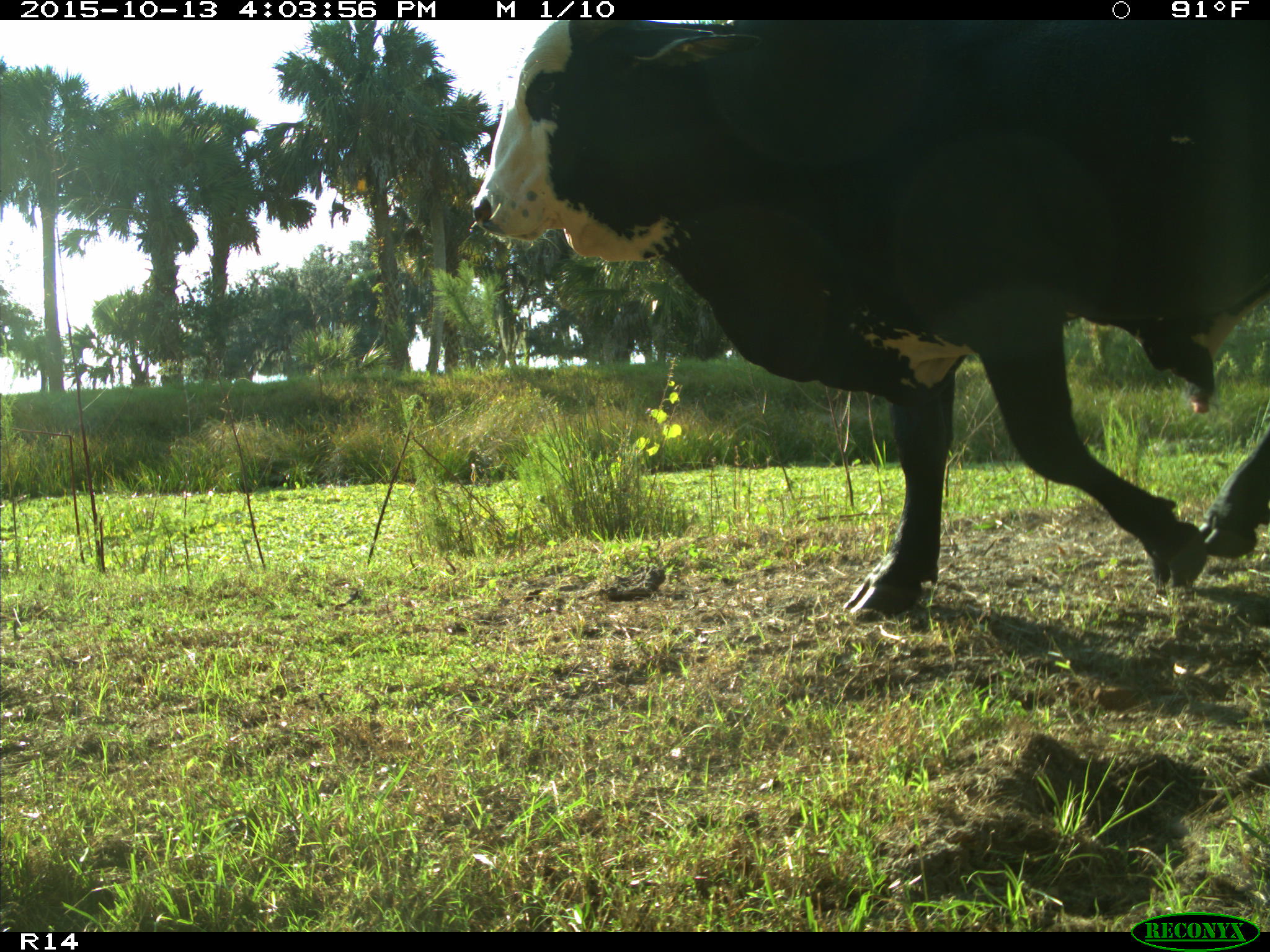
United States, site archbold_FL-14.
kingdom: Animalia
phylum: Chordata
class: Mammalia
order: Artiodactyla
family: Bovidae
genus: Bos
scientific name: Bos taurus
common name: domestic cow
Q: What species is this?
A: Bos taurus (domestic cow).